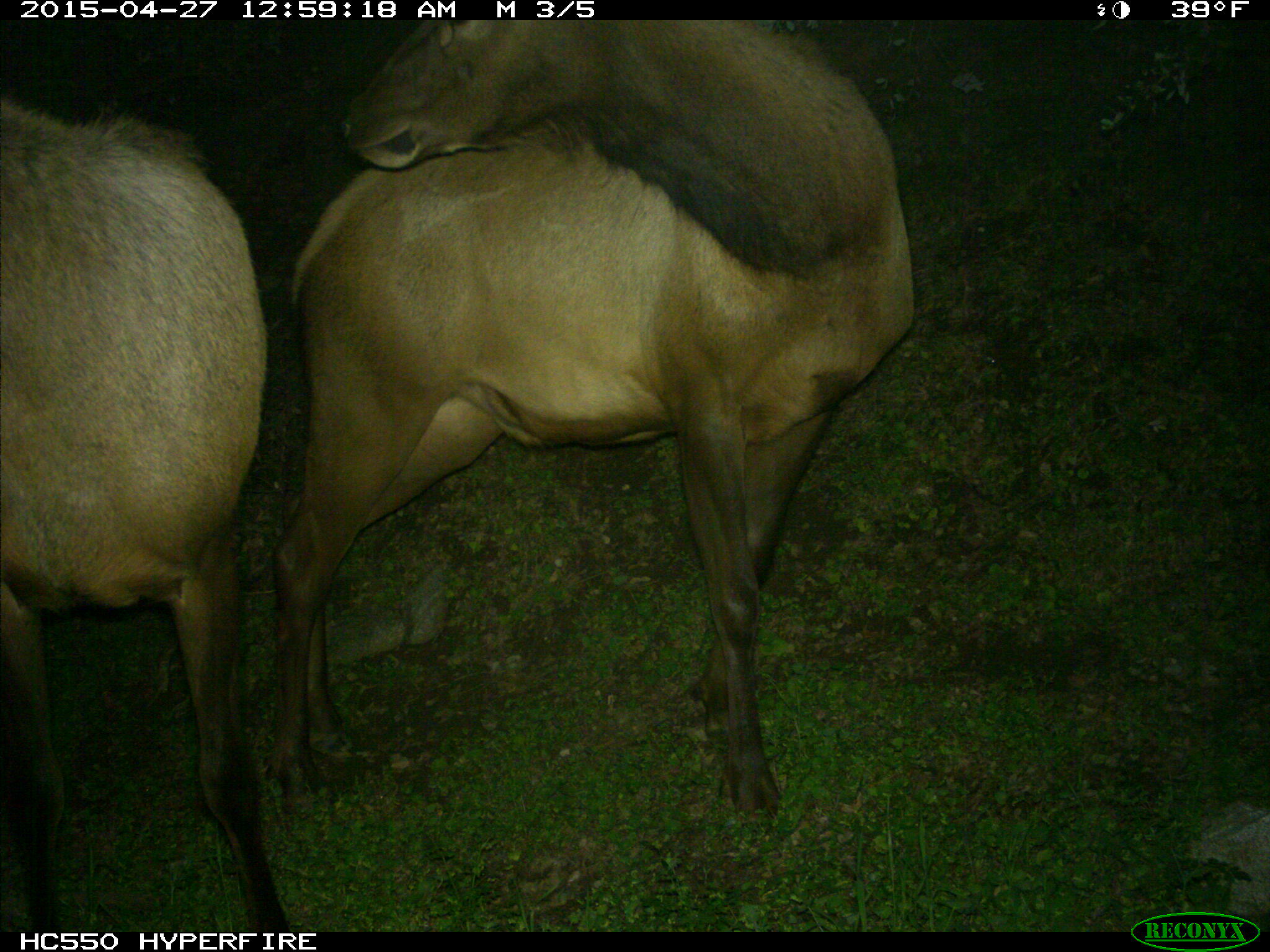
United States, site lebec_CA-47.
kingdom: Animalia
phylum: Chordata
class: Mammalia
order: Artiodactyla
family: Cervidae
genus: Cervus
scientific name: Cervus canadensis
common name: elk